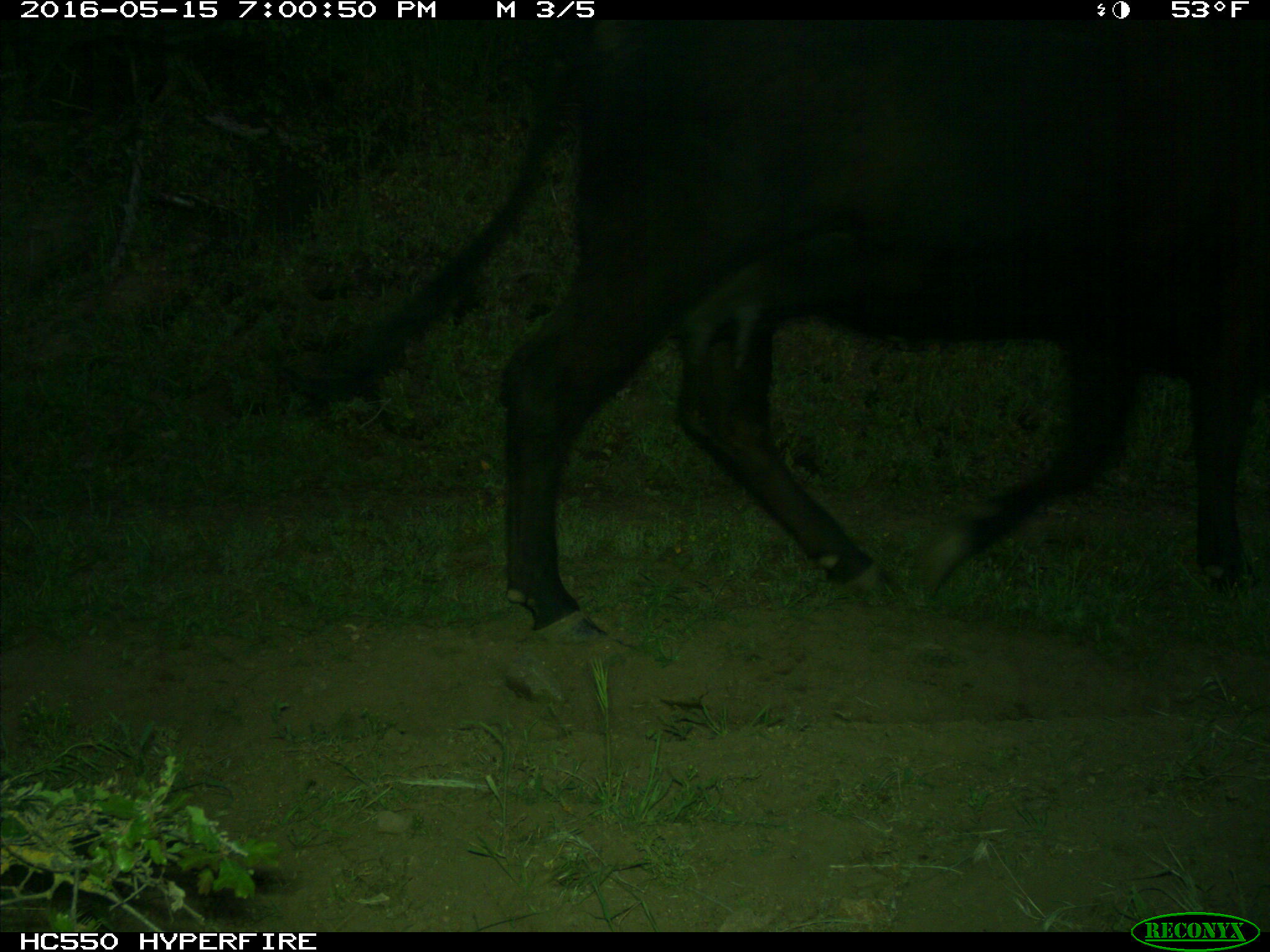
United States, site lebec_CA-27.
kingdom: Animalia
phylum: Chordata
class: Mammalia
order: Artiodactyla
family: Bovidae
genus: Bos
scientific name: Bos taurus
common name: domestic cow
Bos taurus (domestic cow).